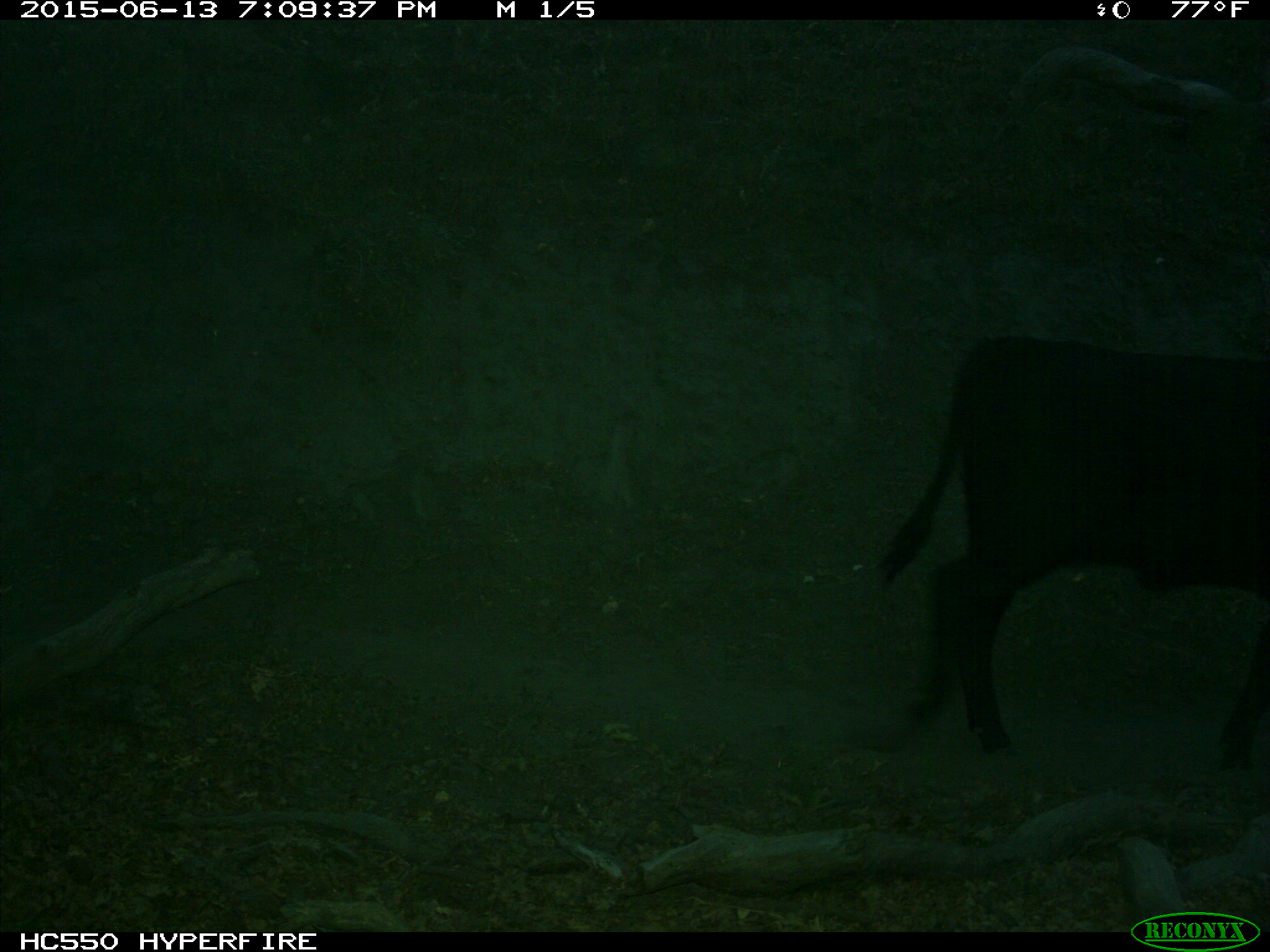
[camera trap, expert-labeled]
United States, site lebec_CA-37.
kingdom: Animalia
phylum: Chordata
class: Mammalia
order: Artiodactyla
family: Bovidae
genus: Bos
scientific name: Bos taurus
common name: domestic cow